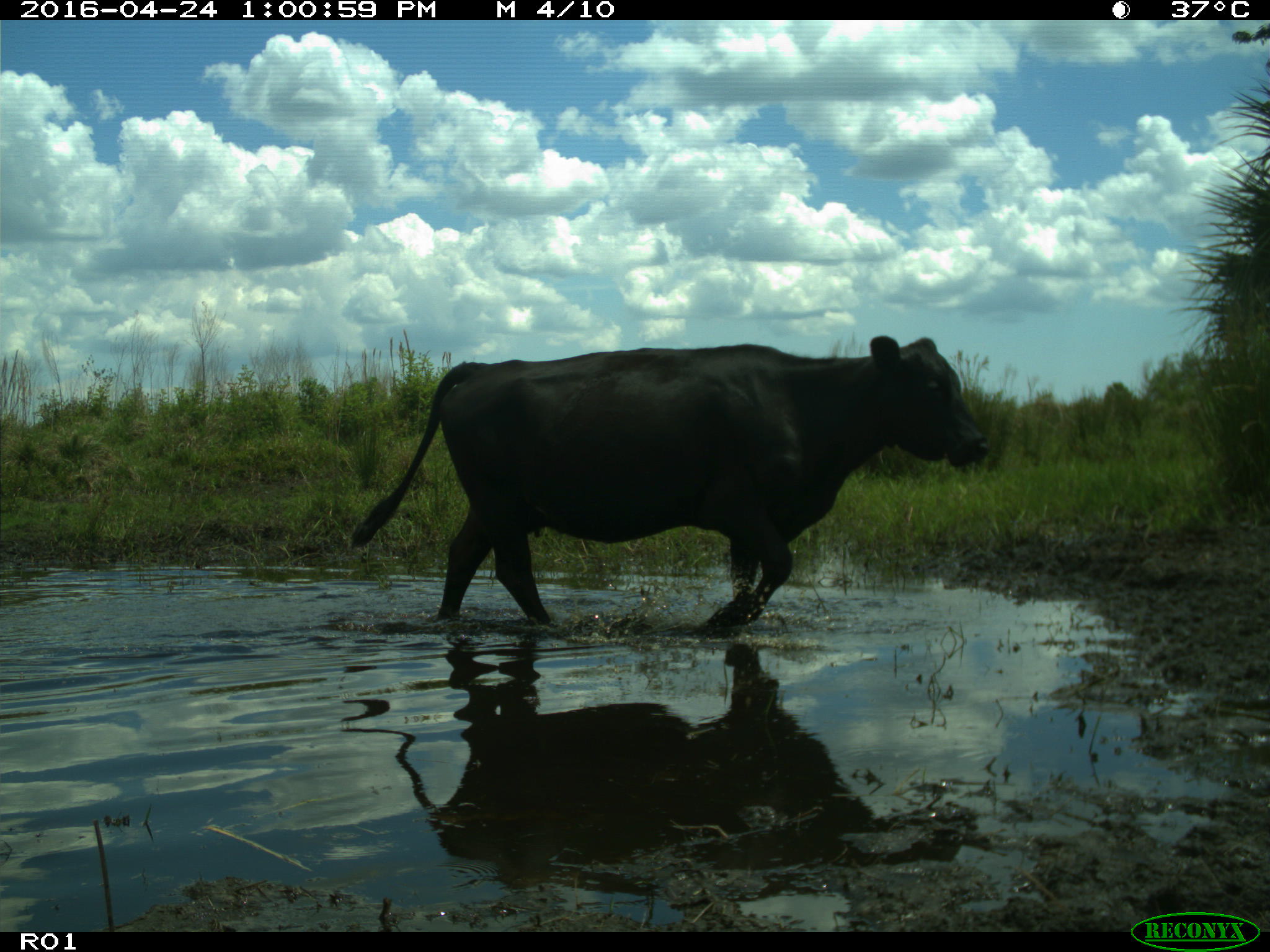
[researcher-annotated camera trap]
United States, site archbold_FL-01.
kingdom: Animalia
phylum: Chordata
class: Mammalia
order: Artiodactyla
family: Bovidae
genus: Bos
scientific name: Bos taurus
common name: domestic cow